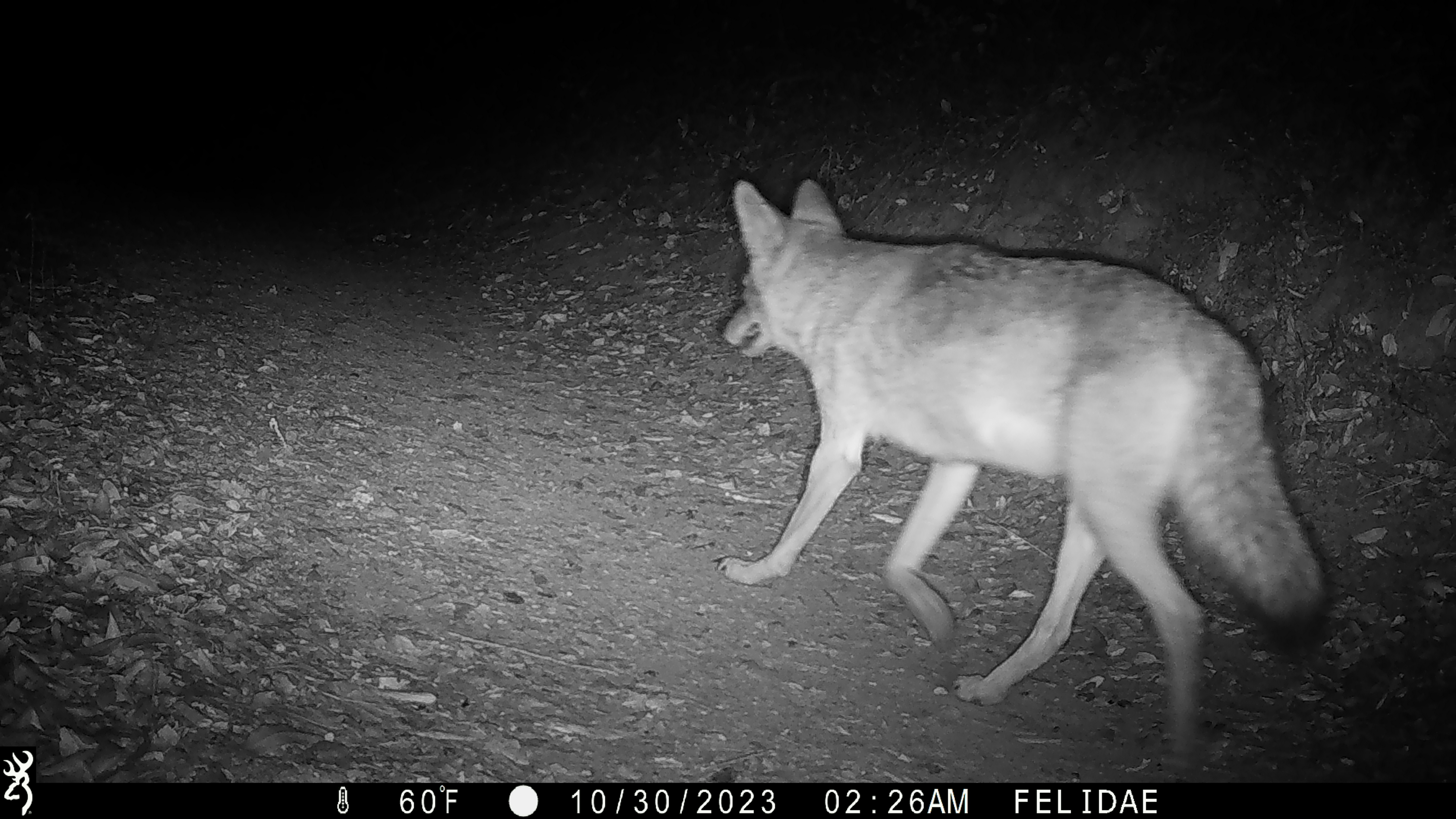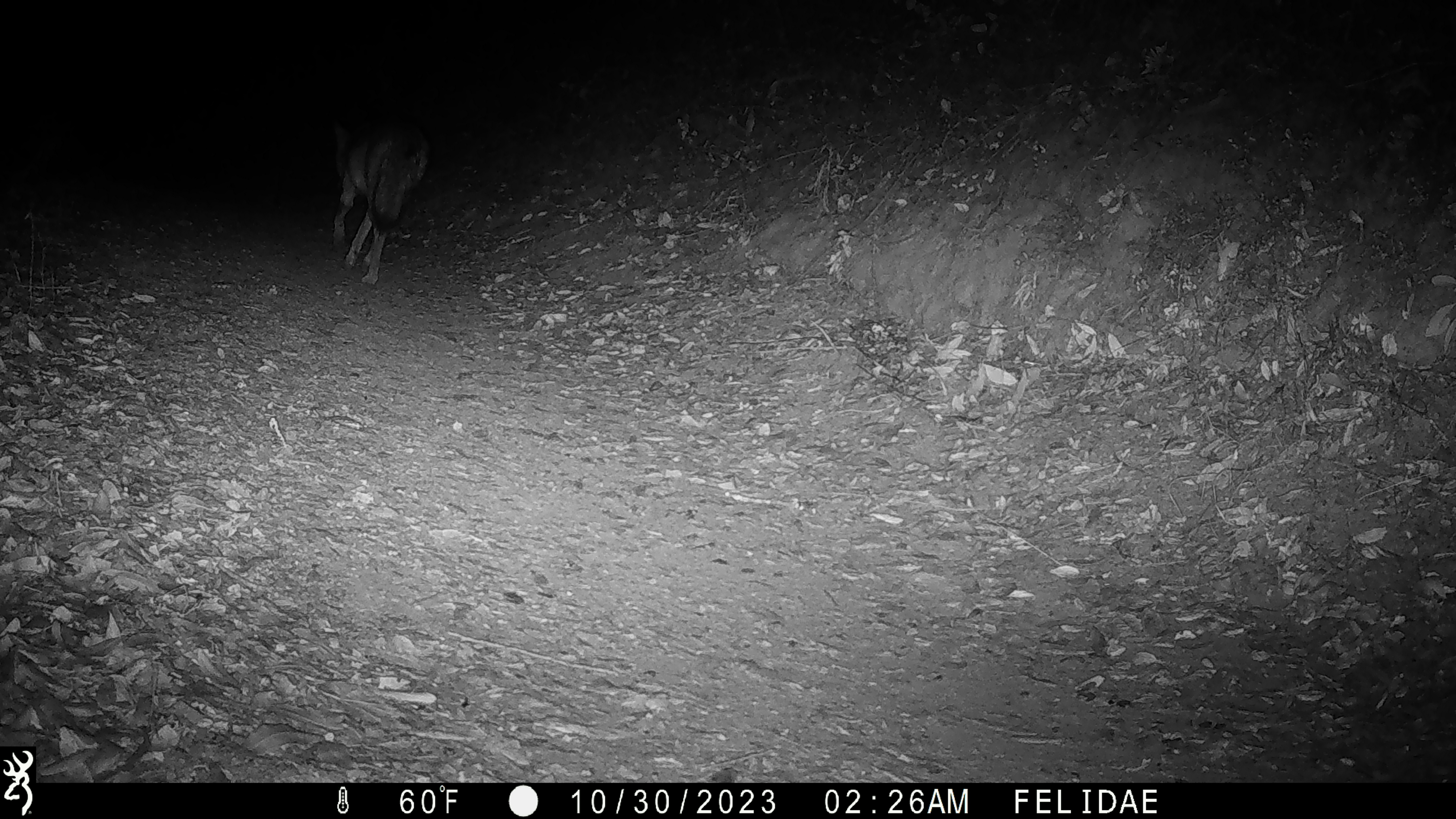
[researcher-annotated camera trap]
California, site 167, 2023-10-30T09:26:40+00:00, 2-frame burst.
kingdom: Animalia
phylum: Chordata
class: Mammalia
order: Carnivora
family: Canidae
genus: Canis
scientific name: Canis latrans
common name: coyote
Coyote (Canis latrans).